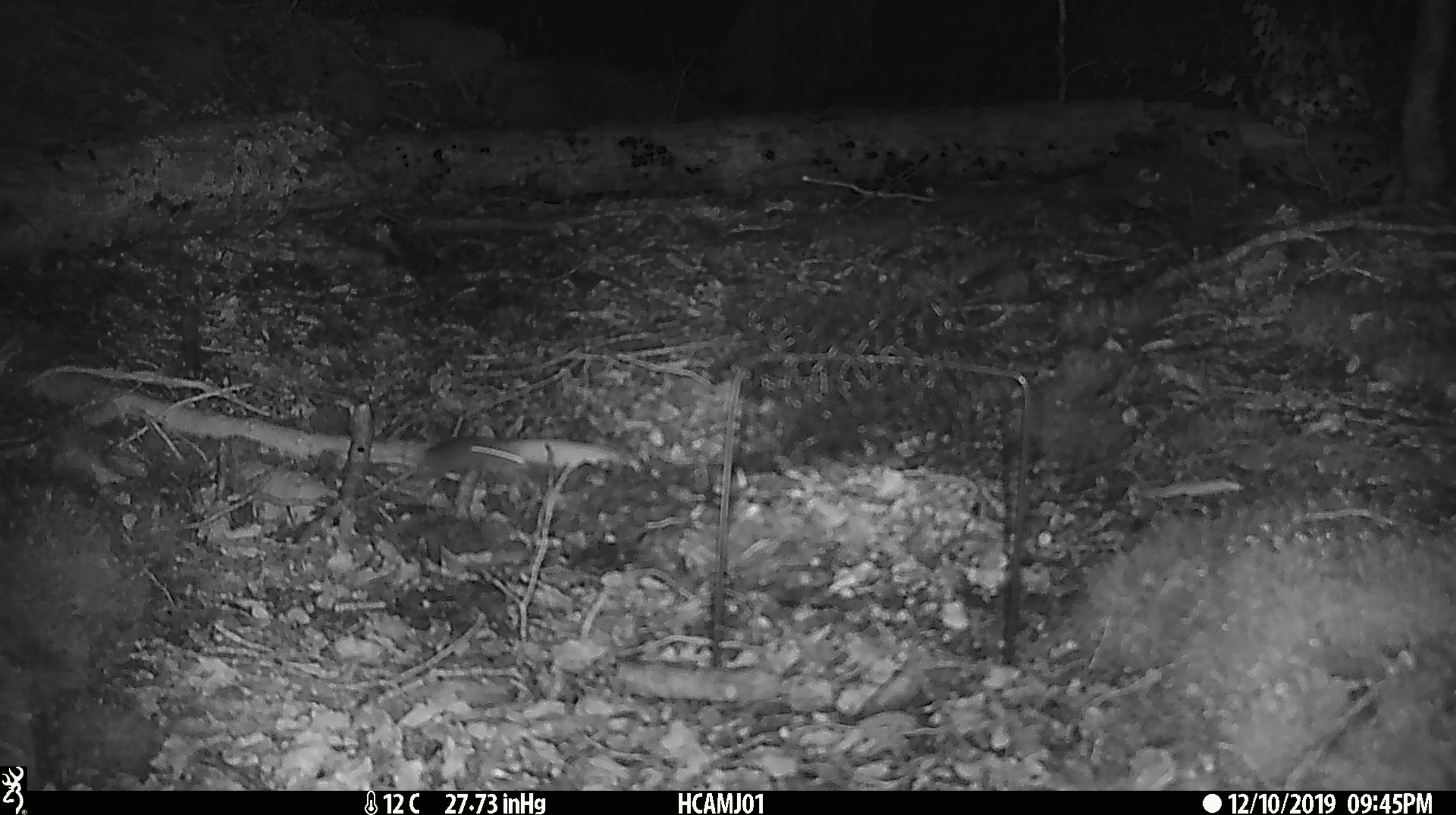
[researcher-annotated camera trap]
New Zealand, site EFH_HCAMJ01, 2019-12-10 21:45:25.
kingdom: Animalia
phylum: Chordata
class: Mammalia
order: Rodentia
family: Muridae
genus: Mus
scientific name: Mus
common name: mouse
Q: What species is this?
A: Mouse (Mus).